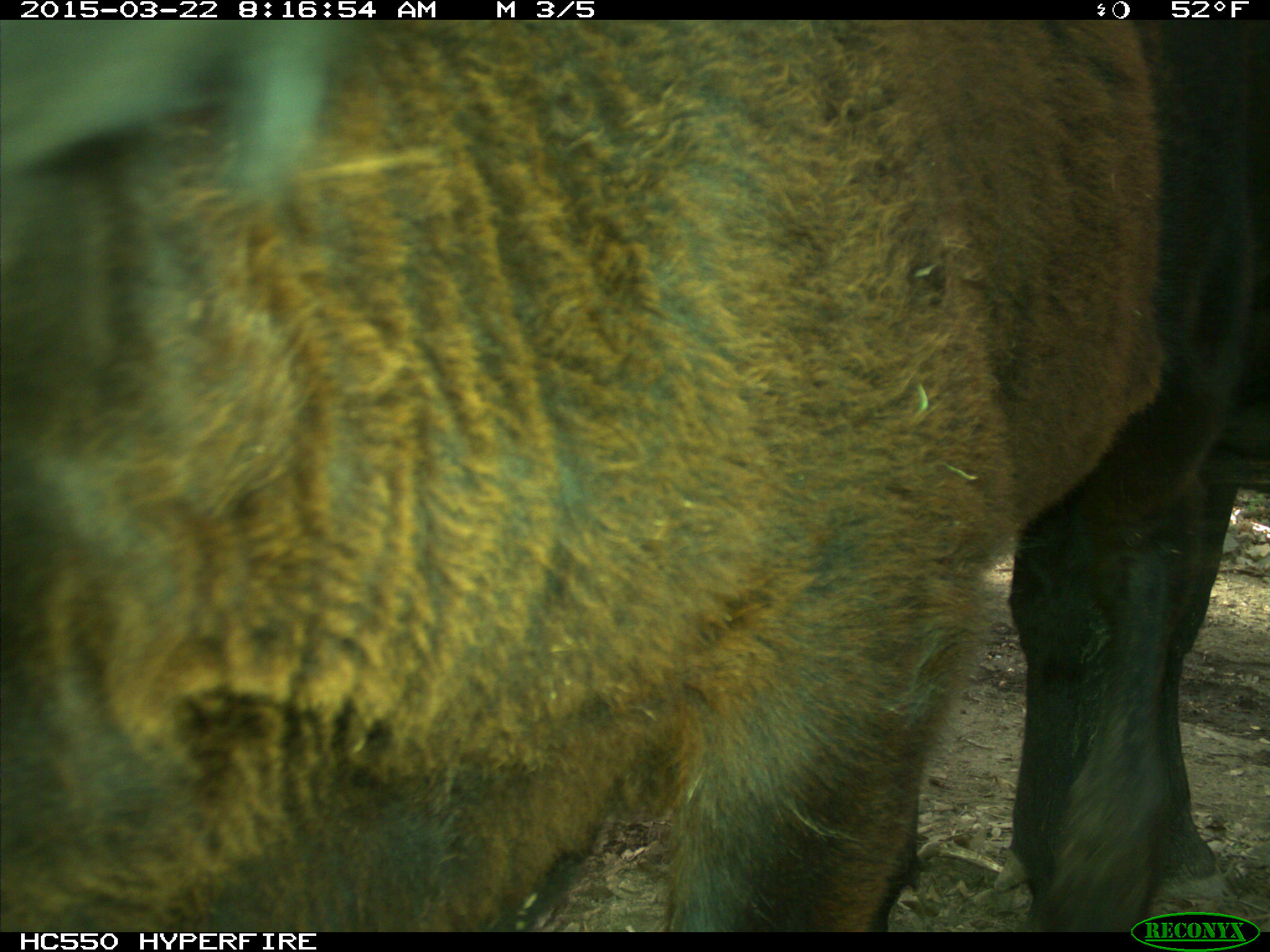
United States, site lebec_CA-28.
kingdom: Animalia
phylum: Chordata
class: Mammalia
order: Artiodactyla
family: Bovidae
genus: Bos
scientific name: Bos taurus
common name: domestic cow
Bos taurus (domestic cow).